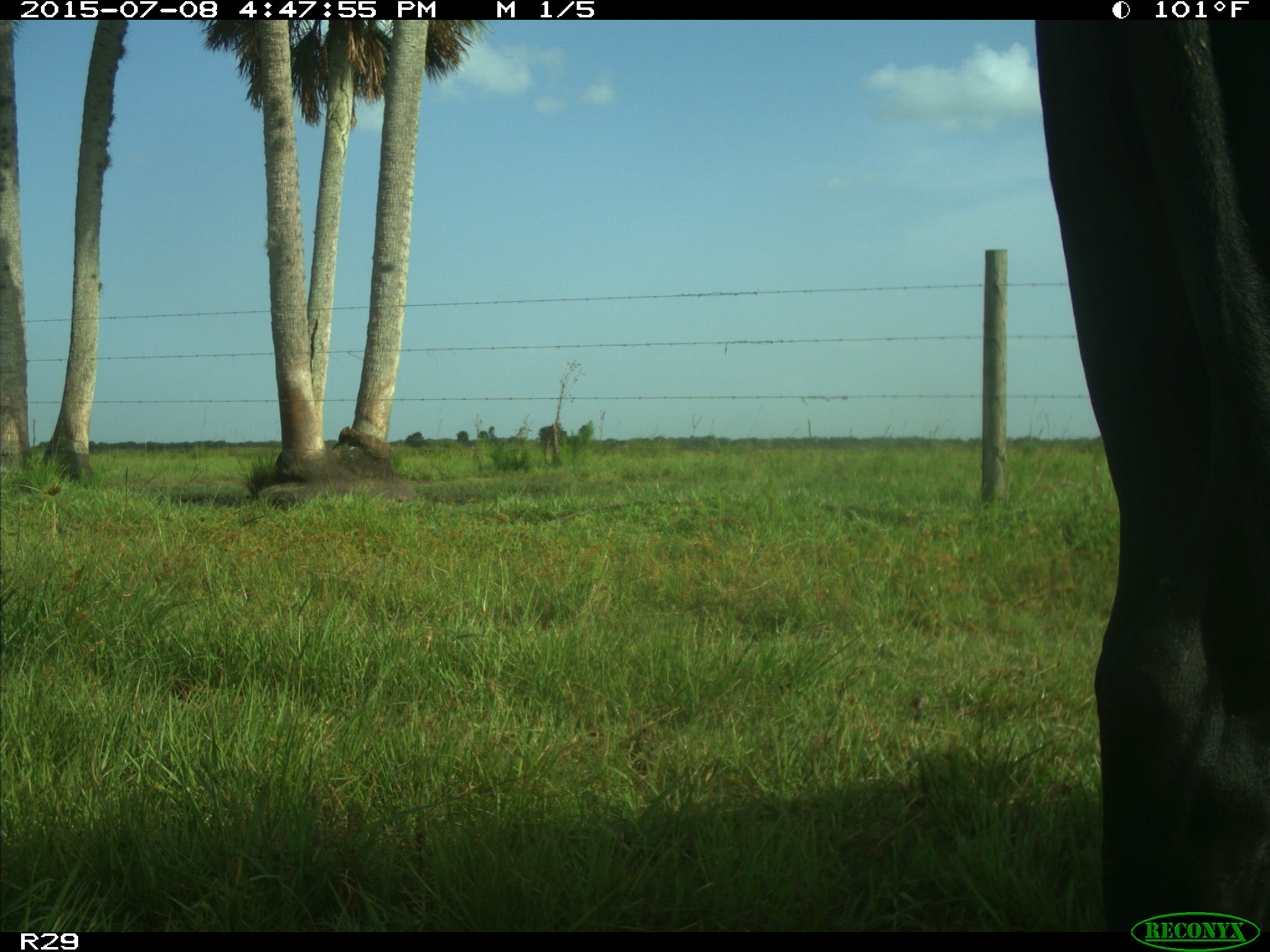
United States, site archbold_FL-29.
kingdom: Animalia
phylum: Chordata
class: Mammalia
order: Artiodactyla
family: Bovidae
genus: Bos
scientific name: Bos taurus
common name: domestic cow